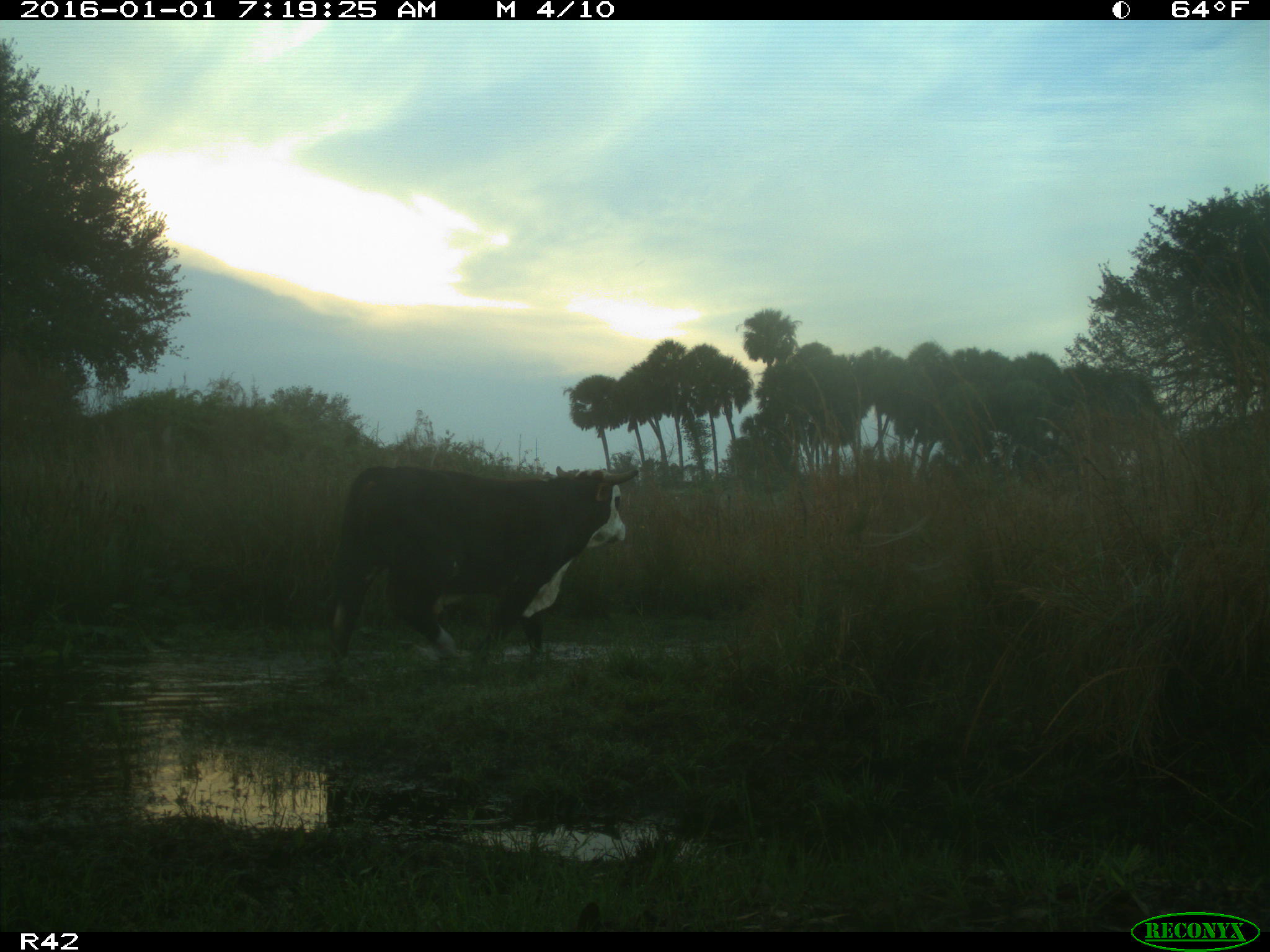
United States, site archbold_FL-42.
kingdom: Animalia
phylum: Chordata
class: Mammalia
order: Artiodactyla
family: Bovidae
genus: Bos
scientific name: Bos taurus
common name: domestic cow